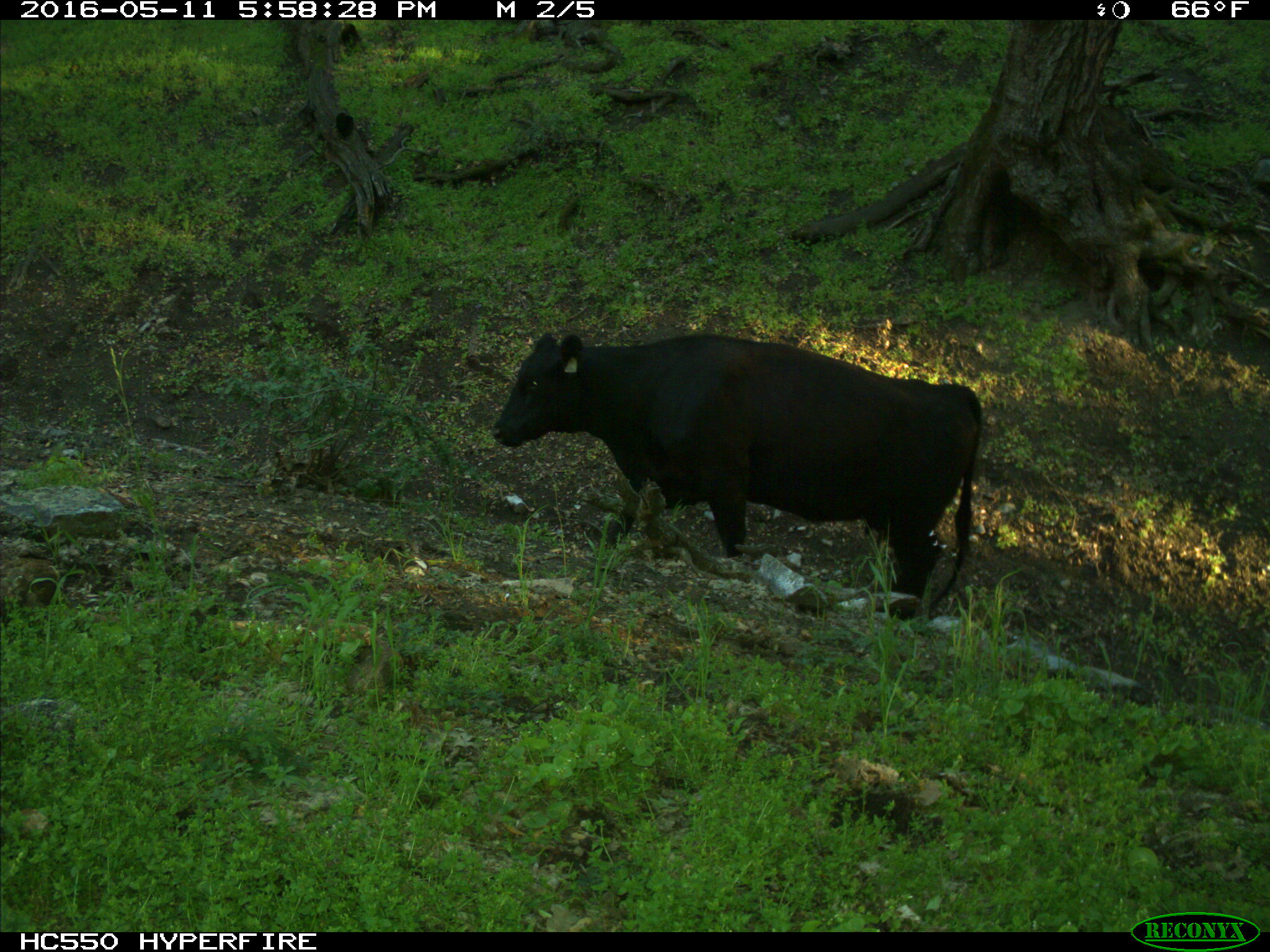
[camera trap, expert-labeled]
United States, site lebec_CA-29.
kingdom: Animalia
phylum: Chordata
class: Mammalia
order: Artiodactyla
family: Bovidae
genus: Bos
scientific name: Bos taurus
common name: domestic cow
Bos taurus (domestic cow).